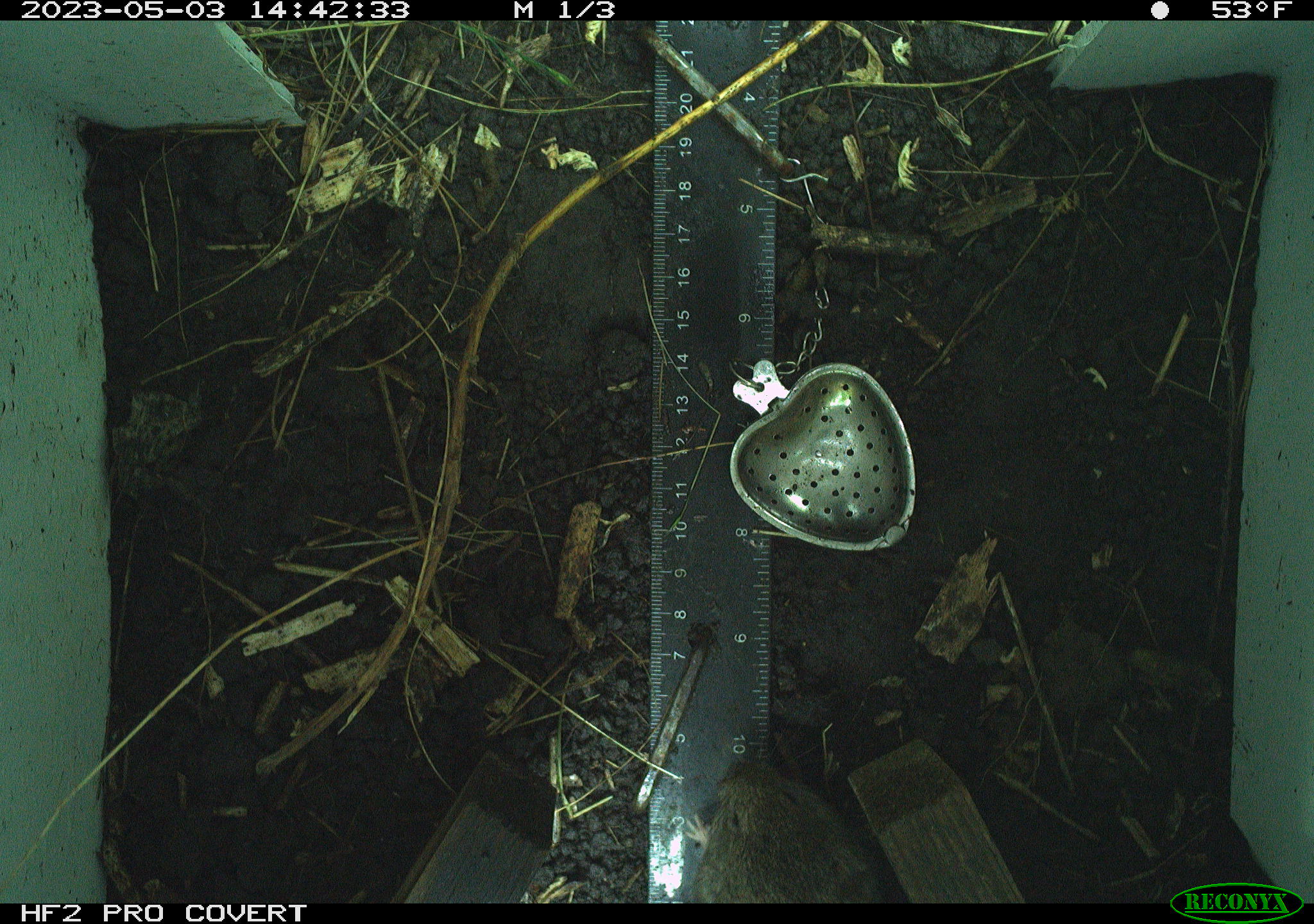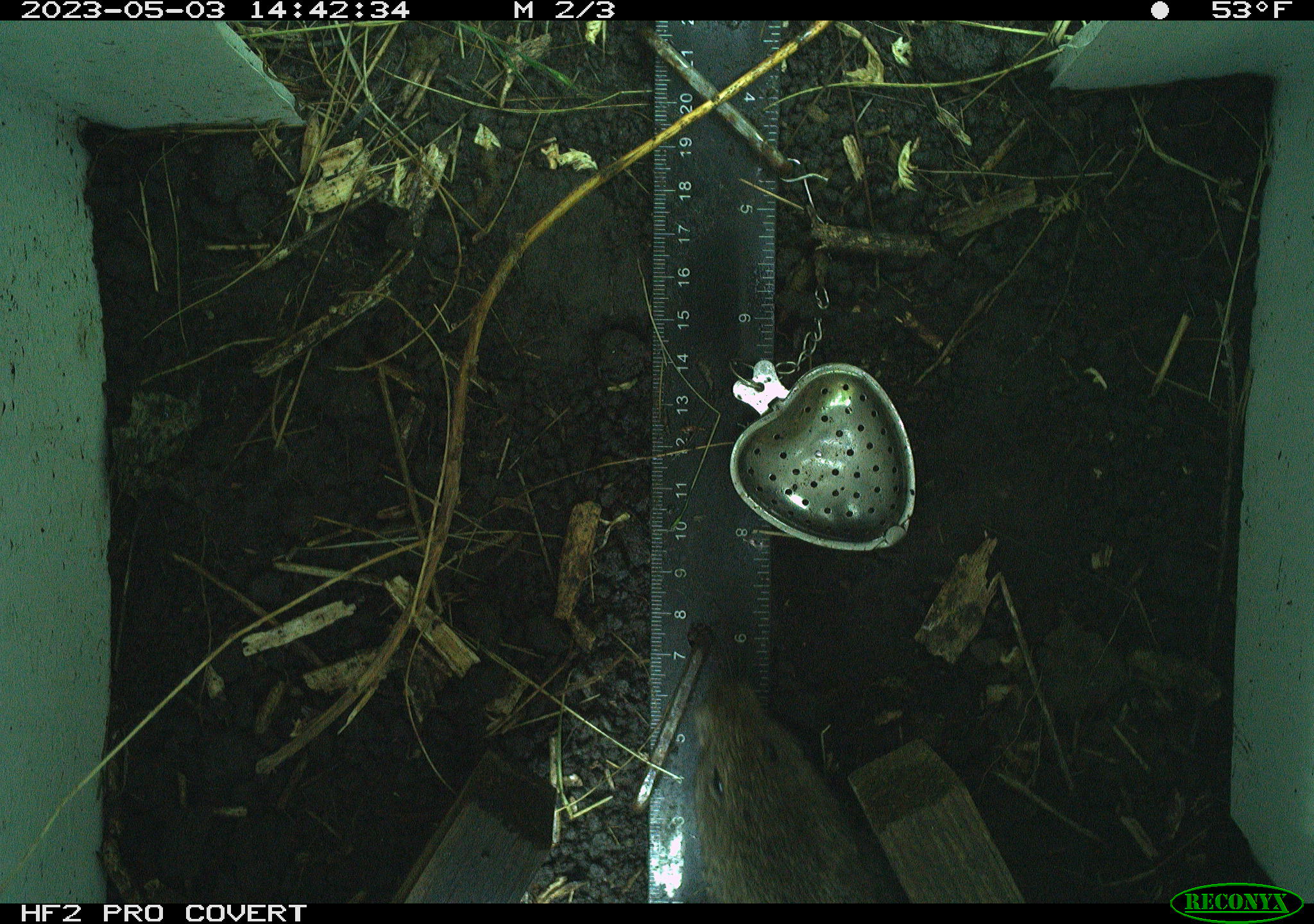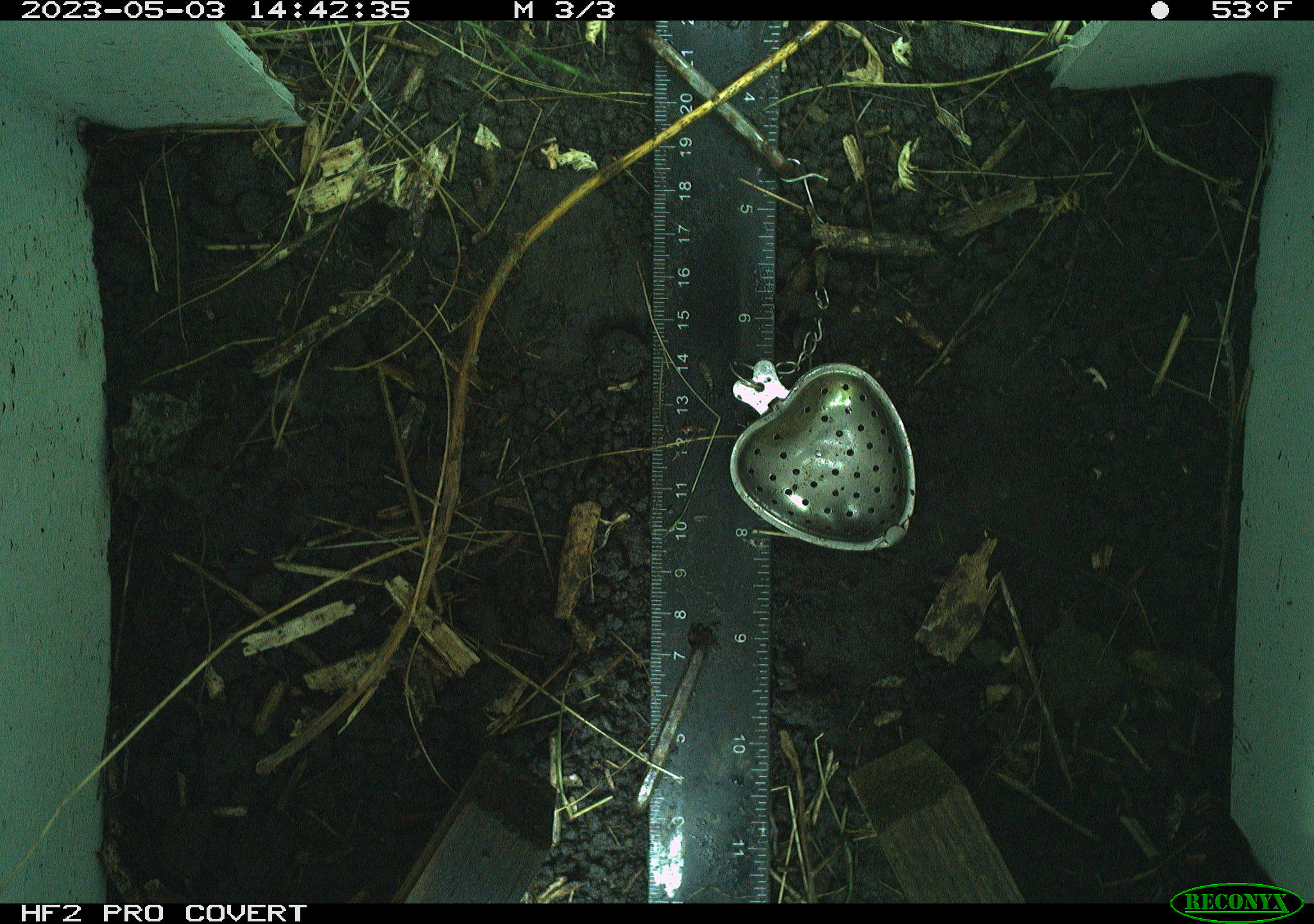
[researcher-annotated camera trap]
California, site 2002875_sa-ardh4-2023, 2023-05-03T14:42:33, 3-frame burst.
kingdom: Animalia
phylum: Chordata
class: Mammalia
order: Rodentia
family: Cricetidae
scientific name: Arvicolinae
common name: voles, lemmings, and muskrats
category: arvicolinae subfamily